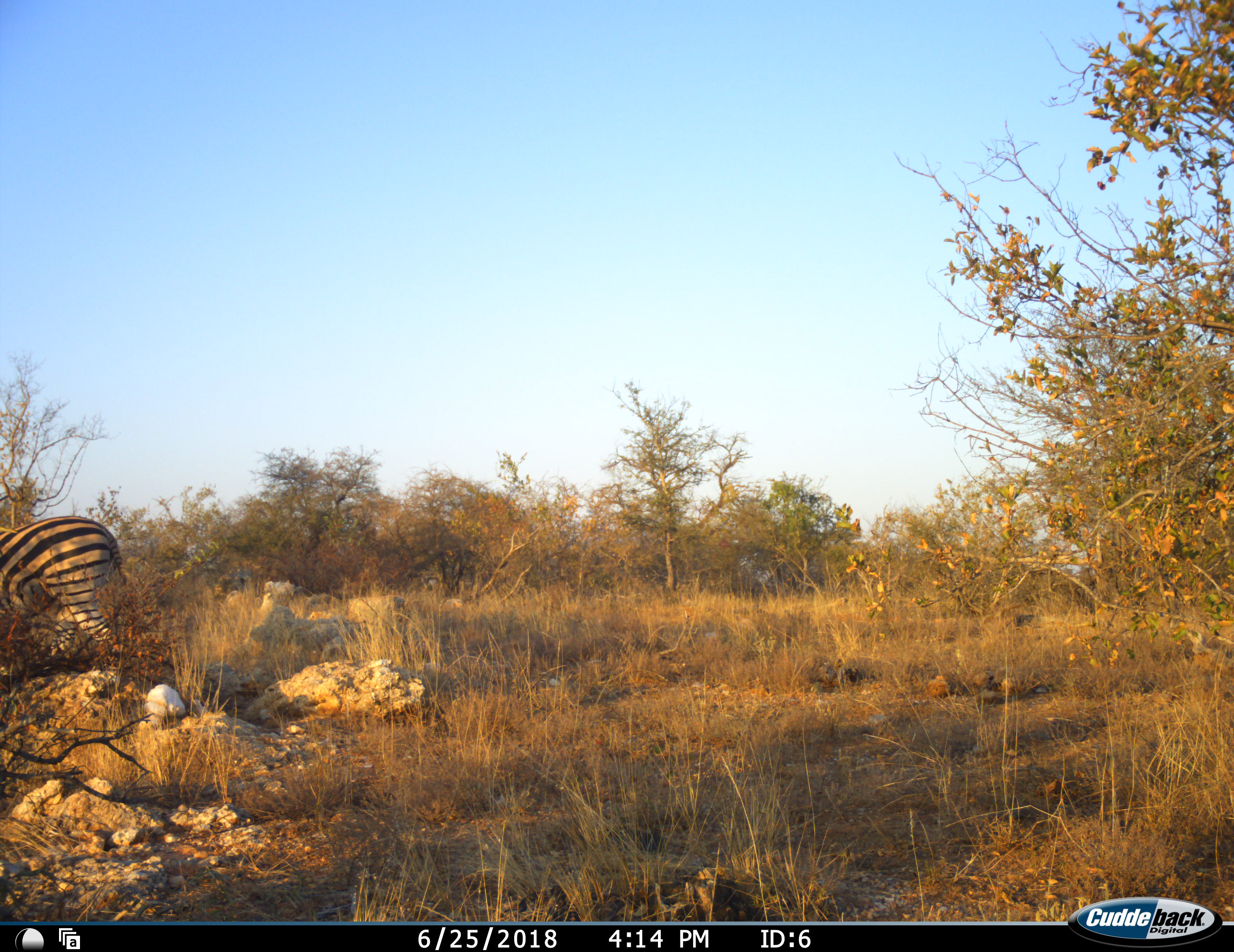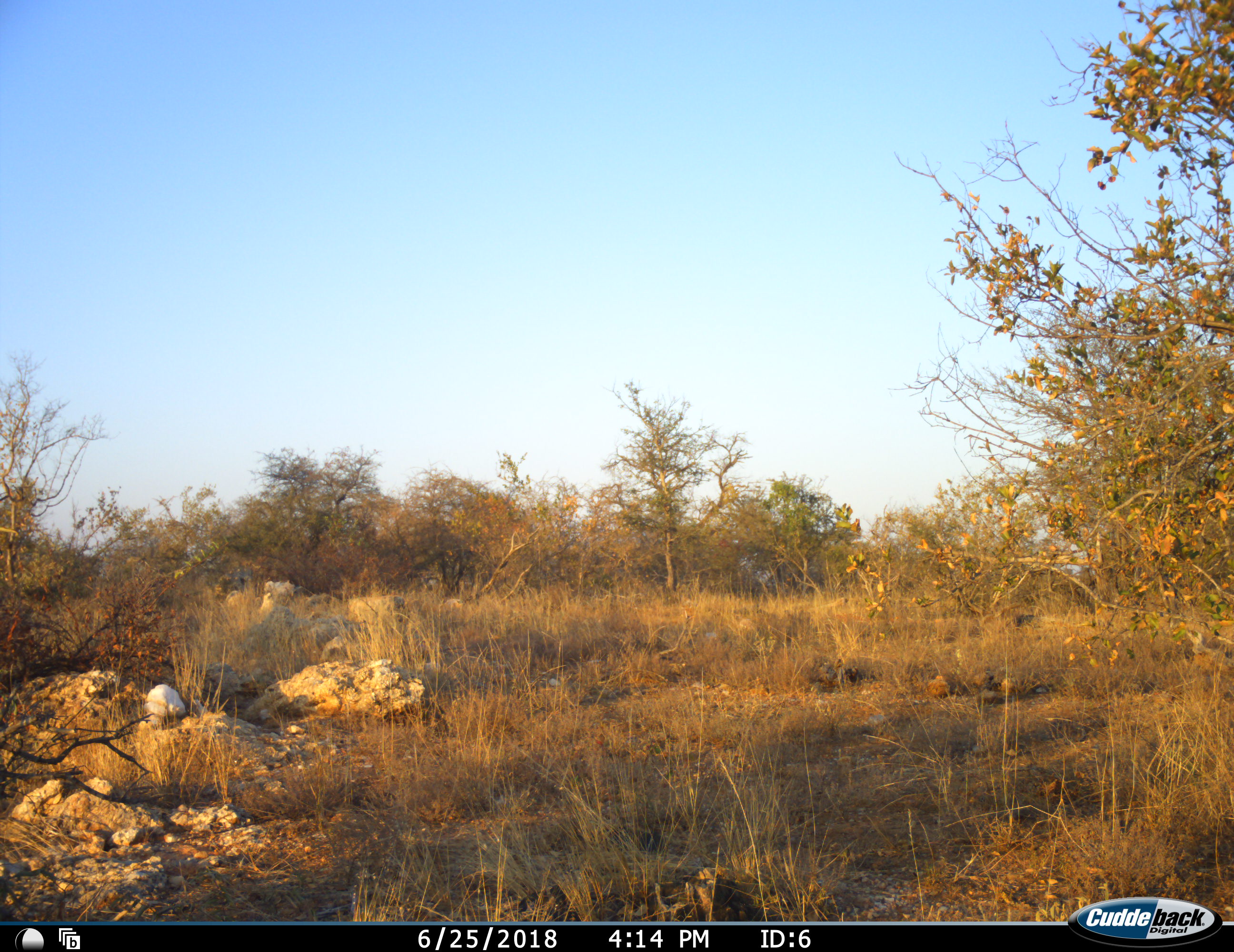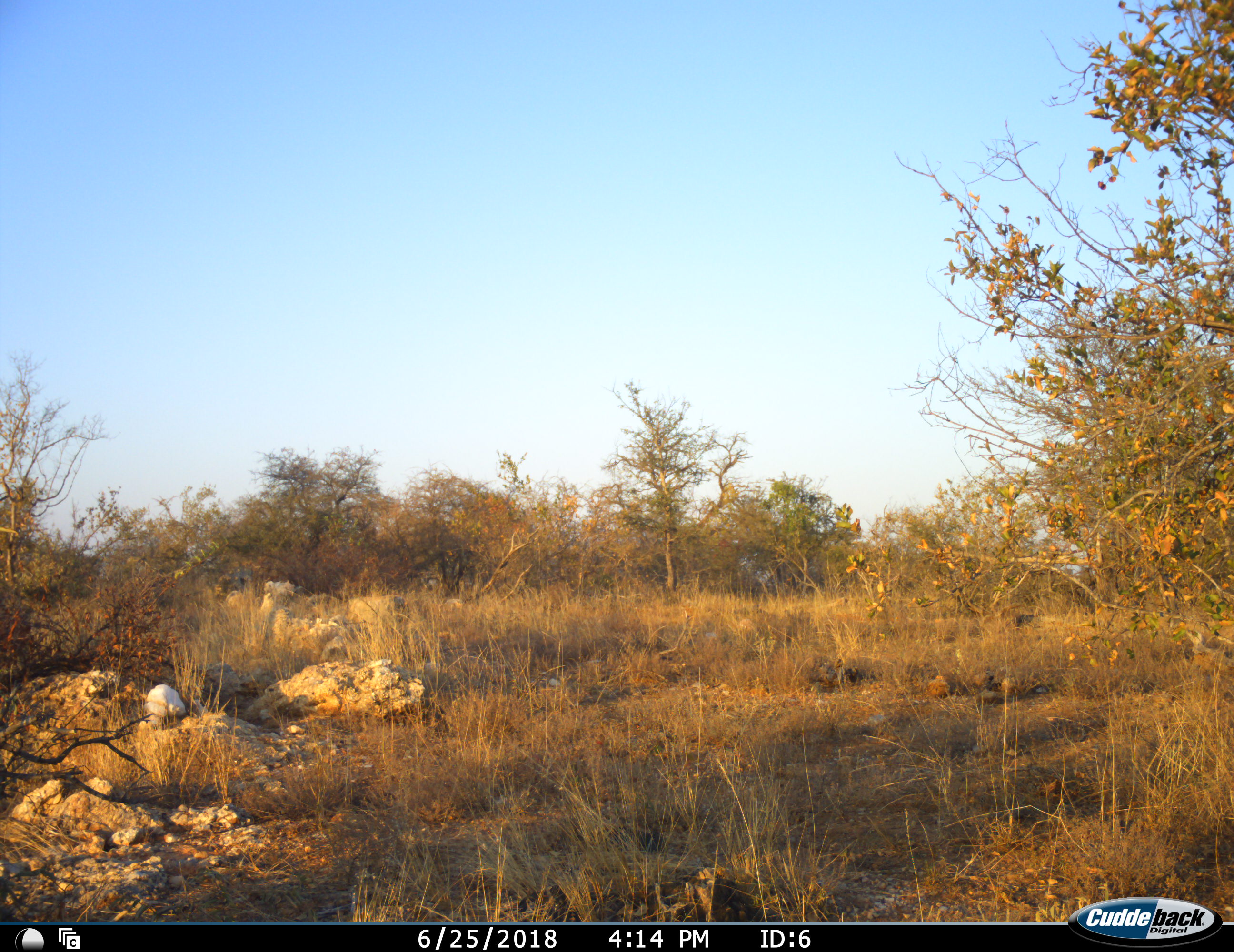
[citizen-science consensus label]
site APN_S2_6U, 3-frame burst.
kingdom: Animalia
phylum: Chordata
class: Mammalia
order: Perissodactyla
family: Equidae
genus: Equus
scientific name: Equus quagga burchellii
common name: burchell's zebra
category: zebraburchells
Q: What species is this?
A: Zebraburchells (burchell's zebra) (Equus quagga burchellii).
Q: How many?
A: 1.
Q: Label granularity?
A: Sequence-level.